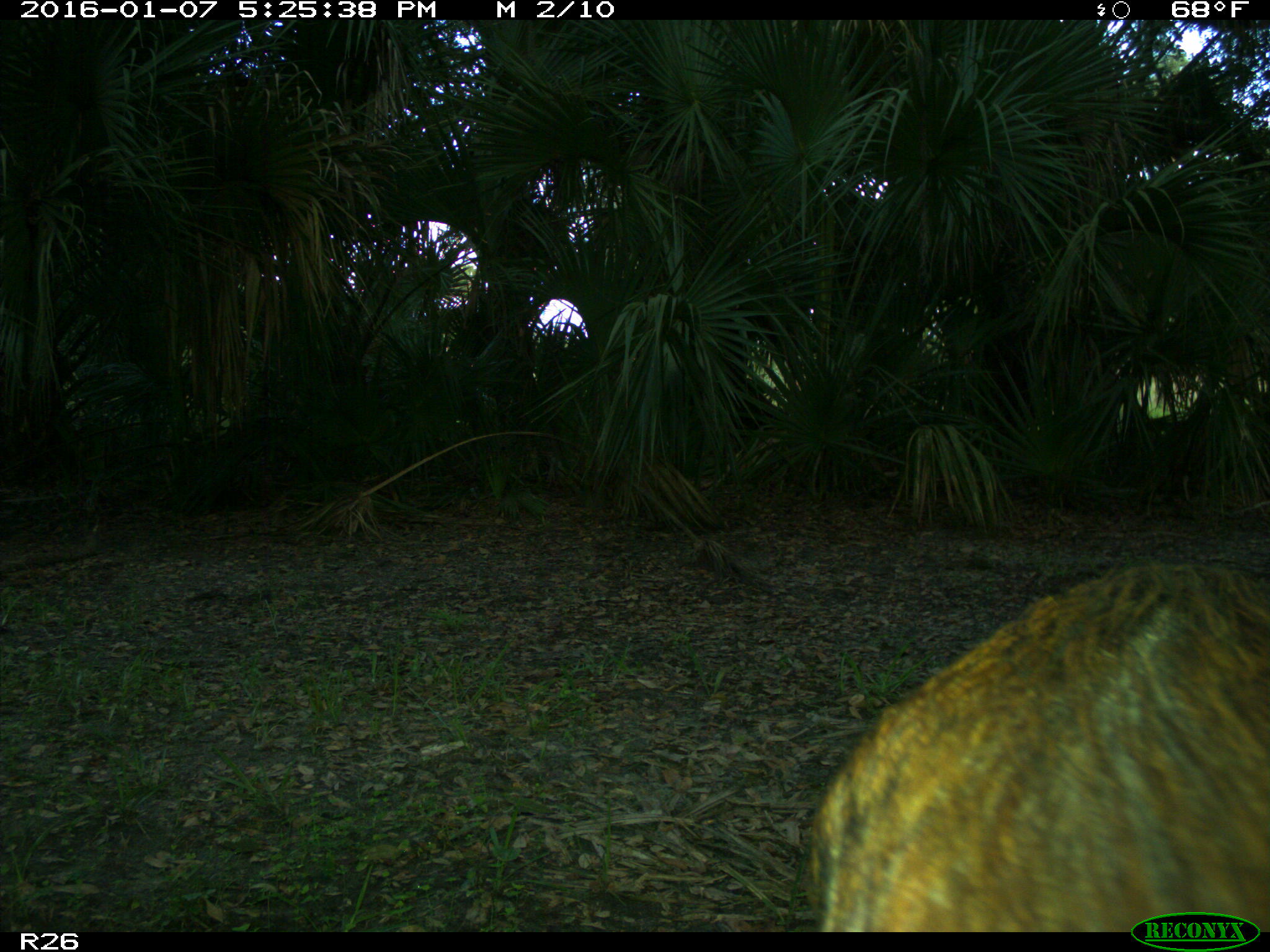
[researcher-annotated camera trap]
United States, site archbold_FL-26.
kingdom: Animalia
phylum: Chordata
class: Mammalia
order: Artiodactyla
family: Suidae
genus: Sus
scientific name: Sus scrofa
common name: wild boar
Sus scrofa (wild boar).